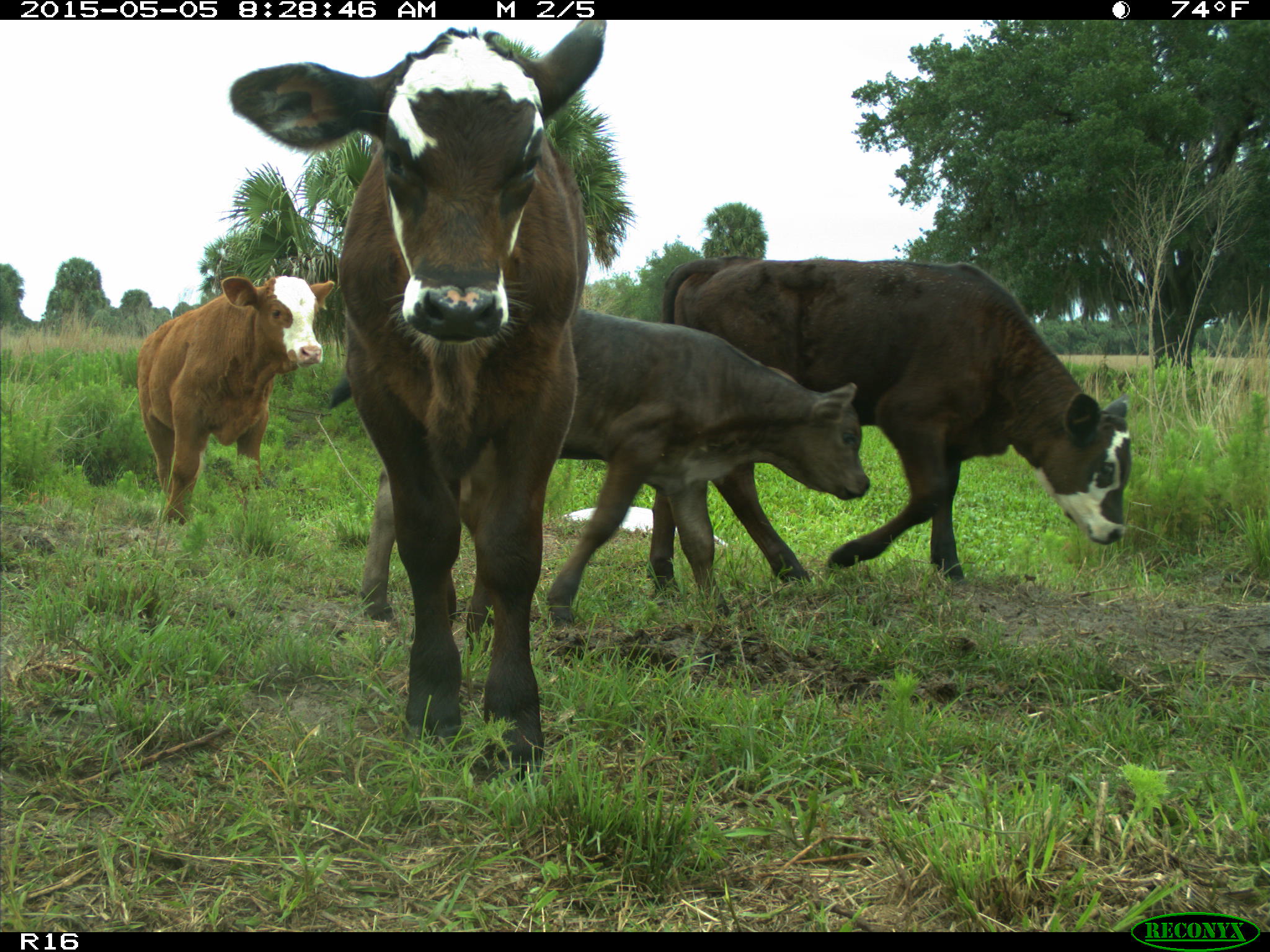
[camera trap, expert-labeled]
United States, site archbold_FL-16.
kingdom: Animalia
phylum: Chordata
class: Mammalia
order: Artiodactyla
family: Bovidae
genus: Bos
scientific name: Bos taurus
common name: domestic cow